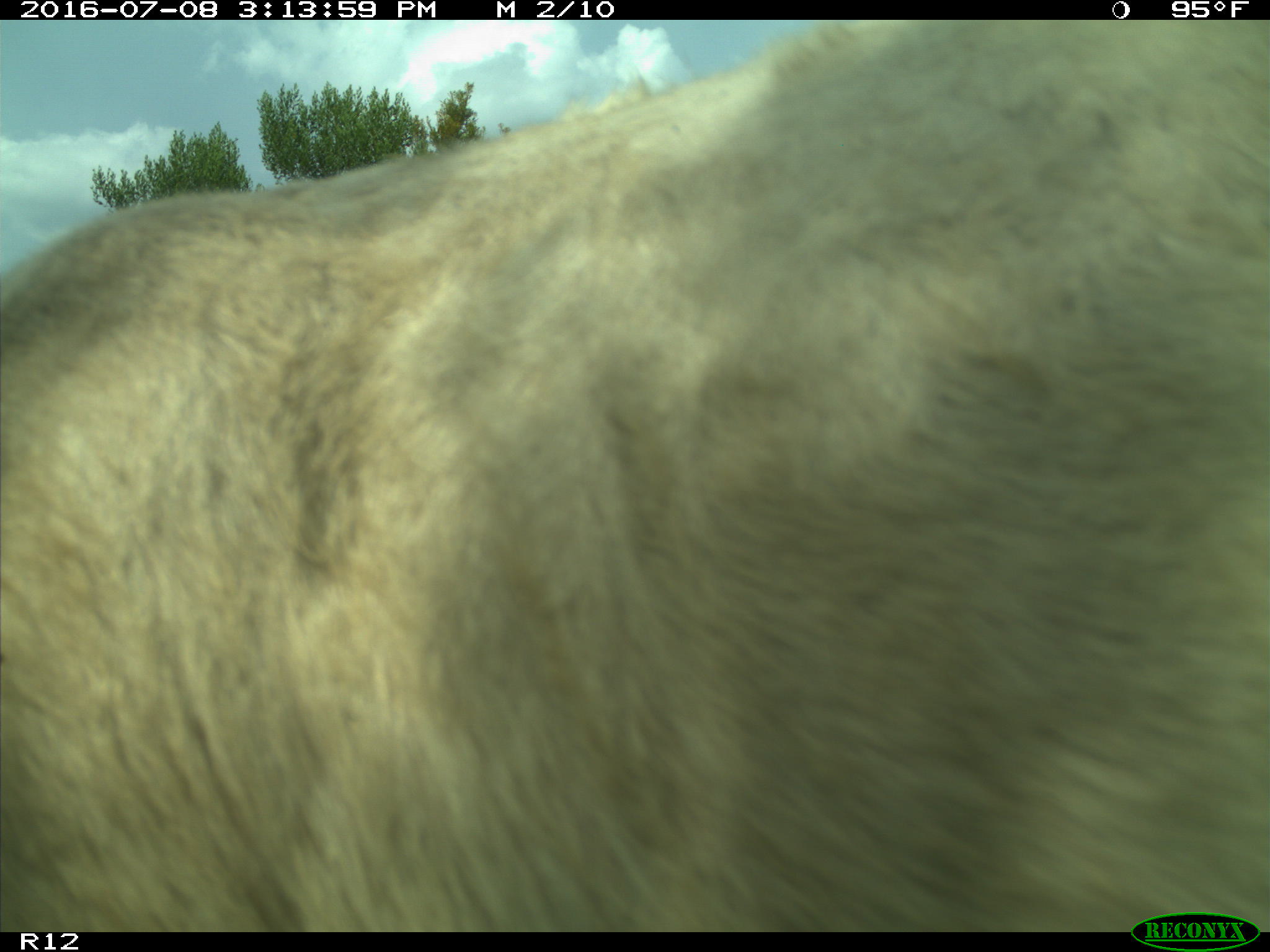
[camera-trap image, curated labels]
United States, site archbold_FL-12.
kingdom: Animalia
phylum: Chordata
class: Mammalia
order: Artiodactyla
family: Bovidae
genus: Bos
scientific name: Bos taurus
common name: domestic cow